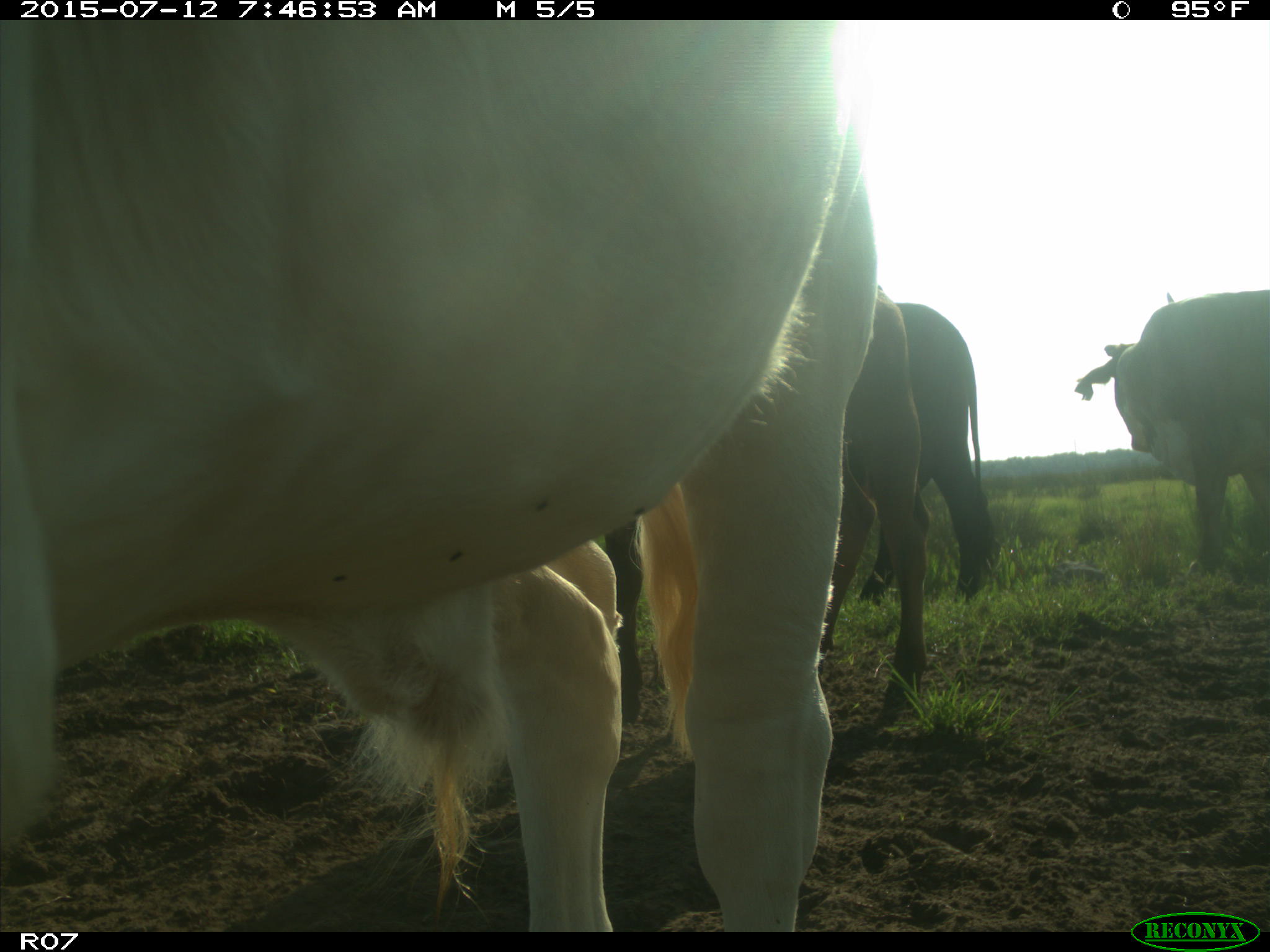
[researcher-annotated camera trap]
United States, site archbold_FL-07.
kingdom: Animalia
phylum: Chordata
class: Mammalia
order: Artiodactyla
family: Bovidae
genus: Bos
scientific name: Bos taurus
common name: domestic cow